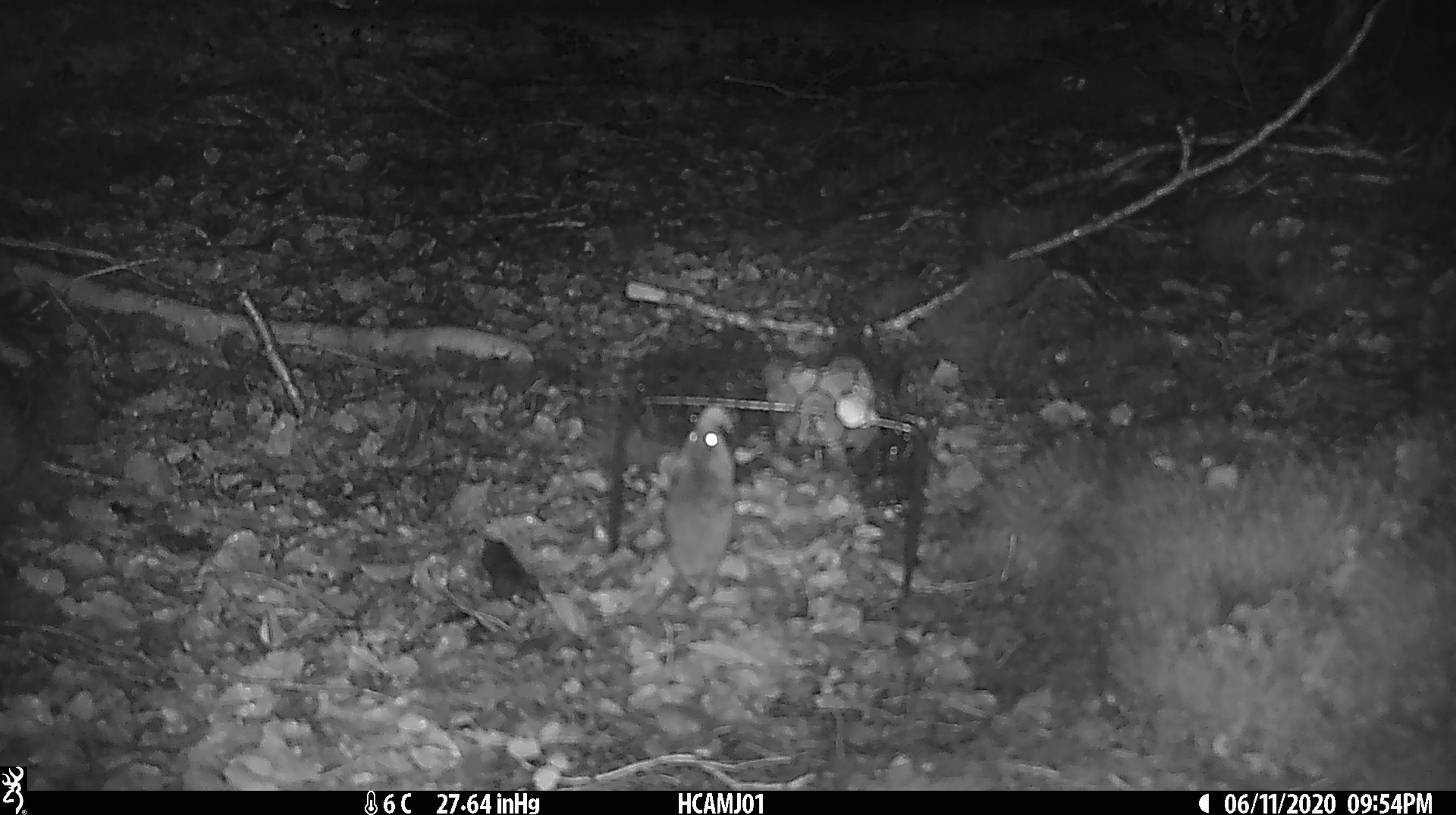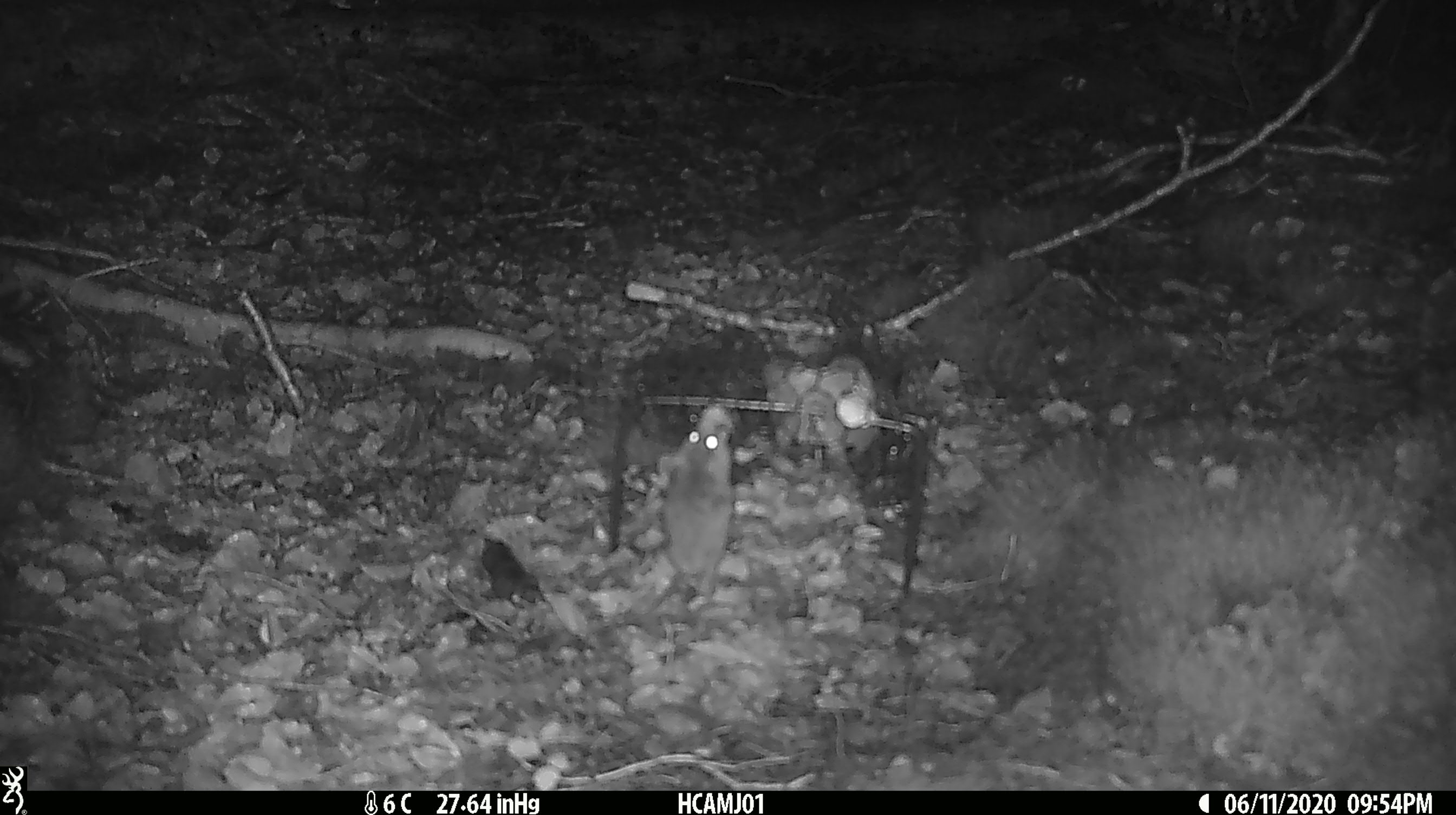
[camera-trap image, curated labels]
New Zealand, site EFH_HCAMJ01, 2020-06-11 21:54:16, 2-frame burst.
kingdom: Animalia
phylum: Chordata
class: Mammalia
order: Rodentia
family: Muridae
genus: Mus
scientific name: Mus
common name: mouse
Mouse (Mus).